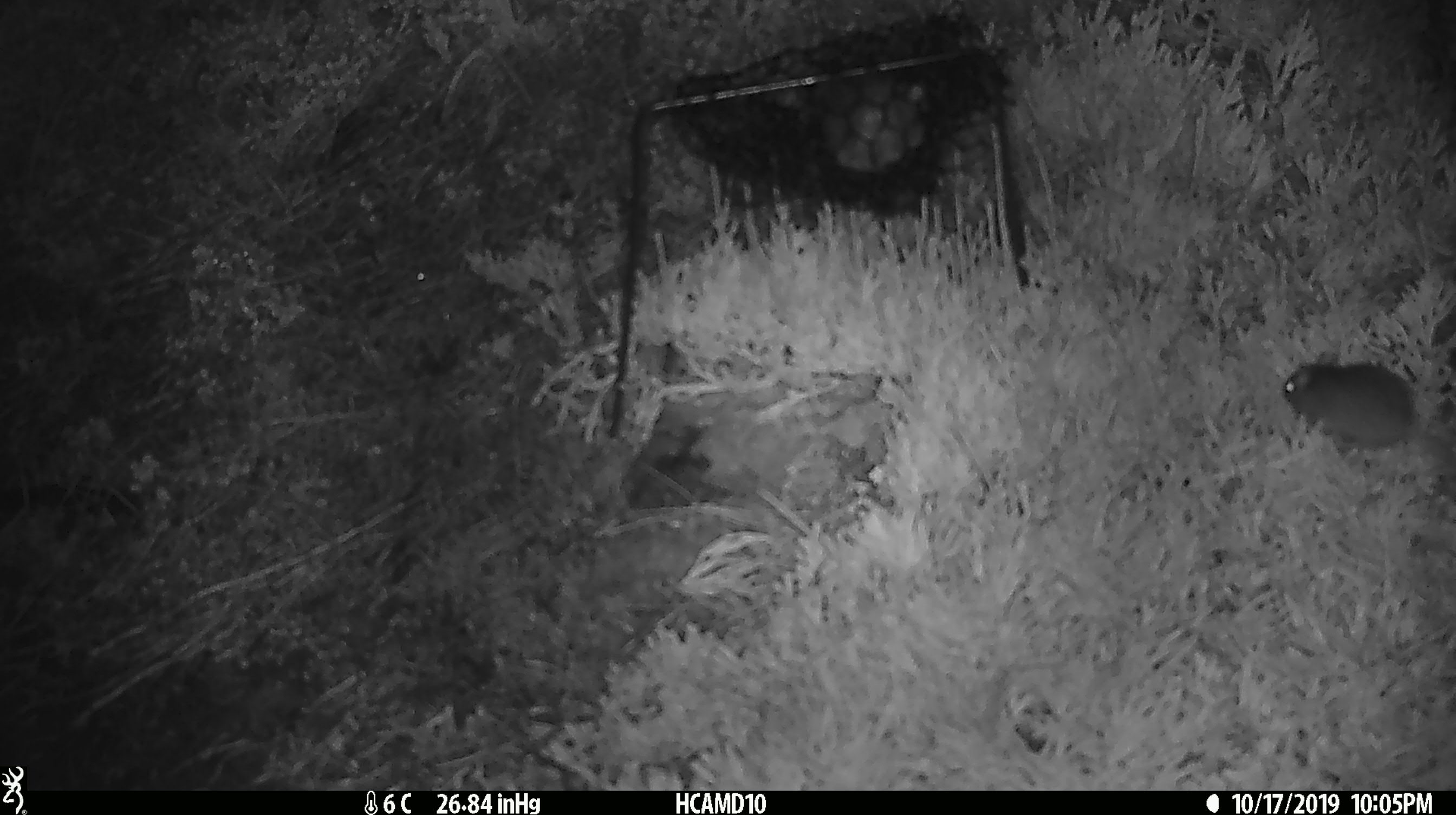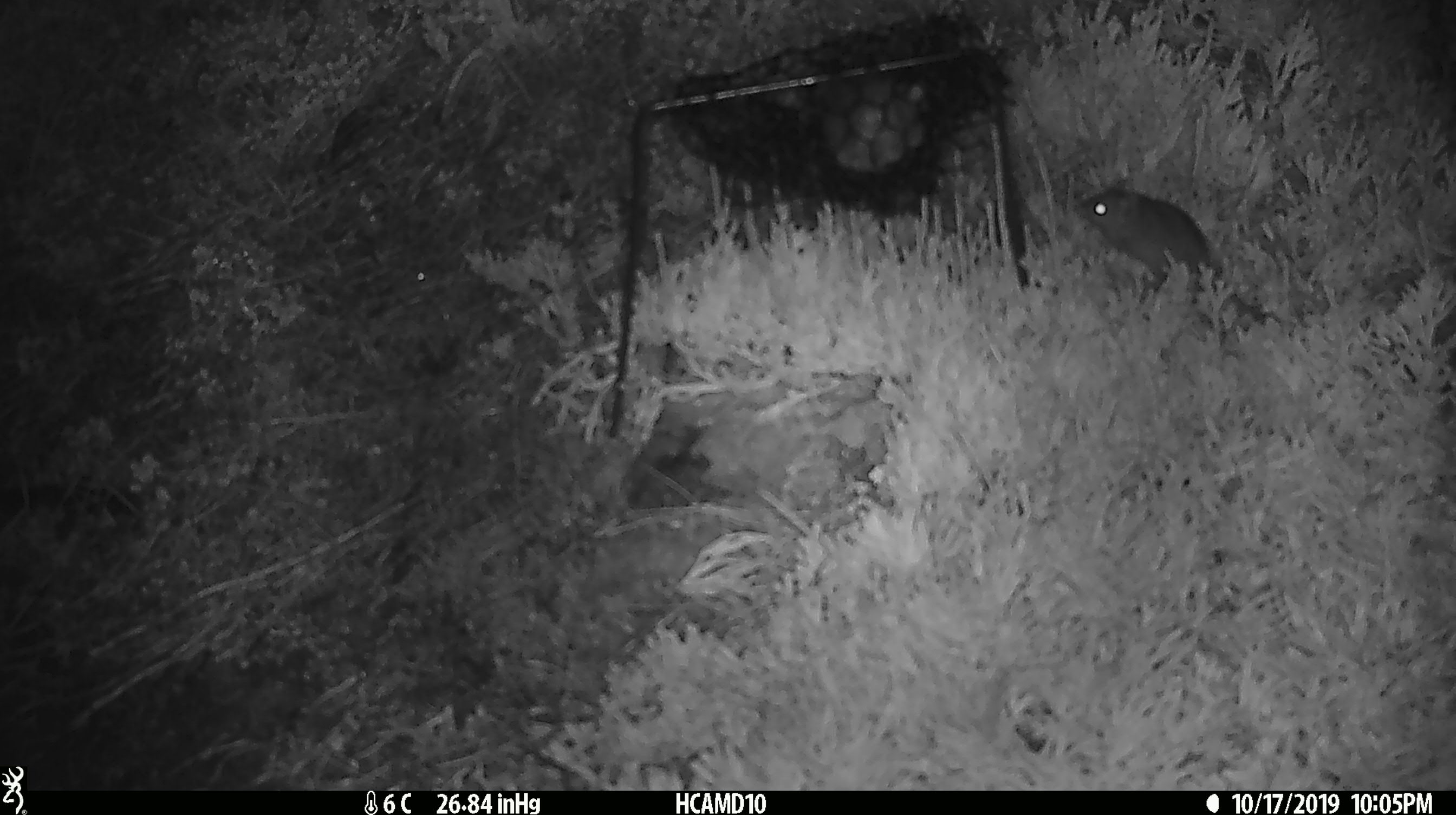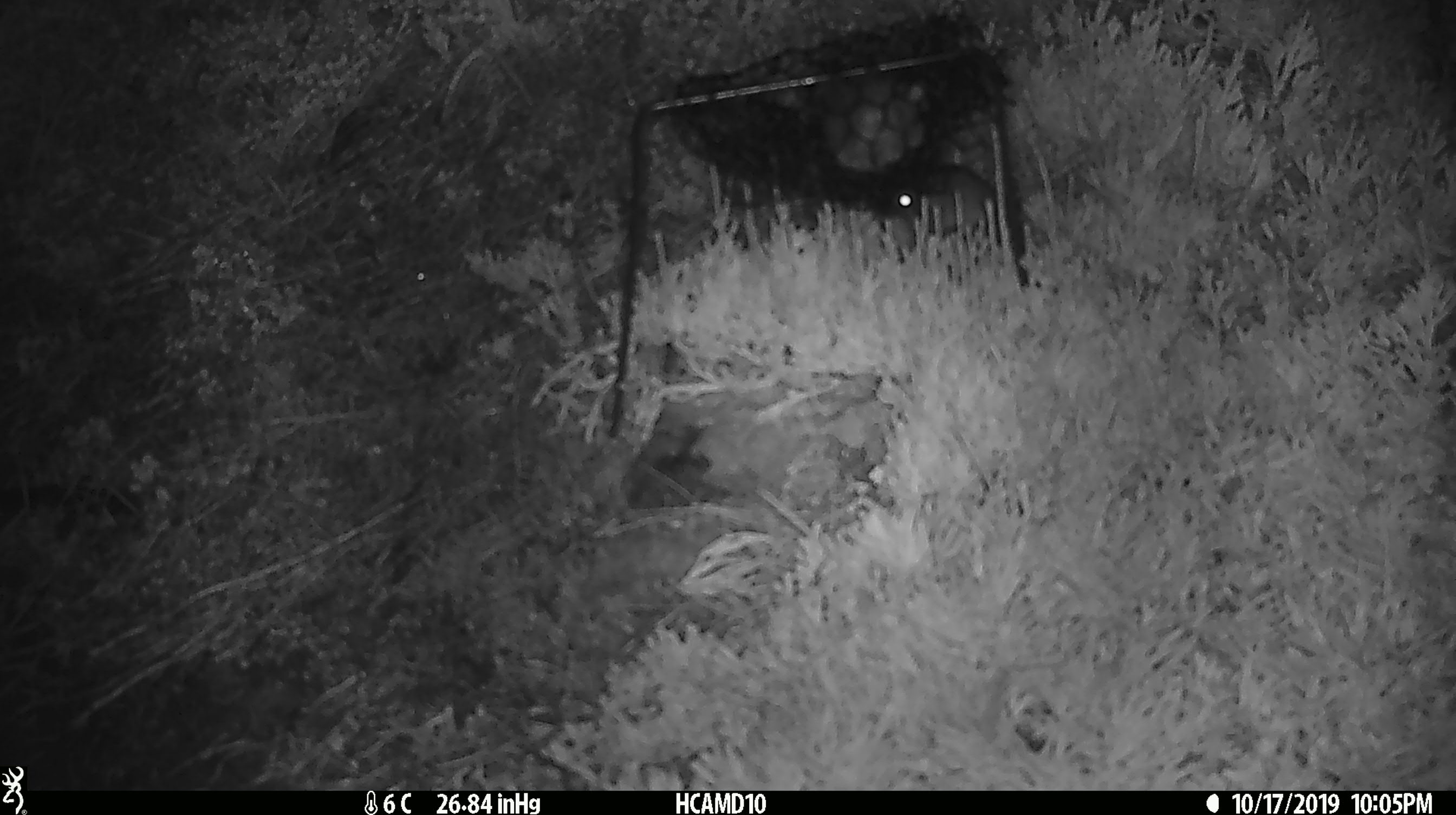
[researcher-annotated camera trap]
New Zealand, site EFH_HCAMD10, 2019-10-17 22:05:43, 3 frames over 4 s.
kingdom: Animalia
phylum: Chordata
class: Mammalia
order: Rodentia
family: Muridae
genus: Mus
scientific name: Mus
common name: mouse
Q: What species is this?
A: Mouse (Mus).